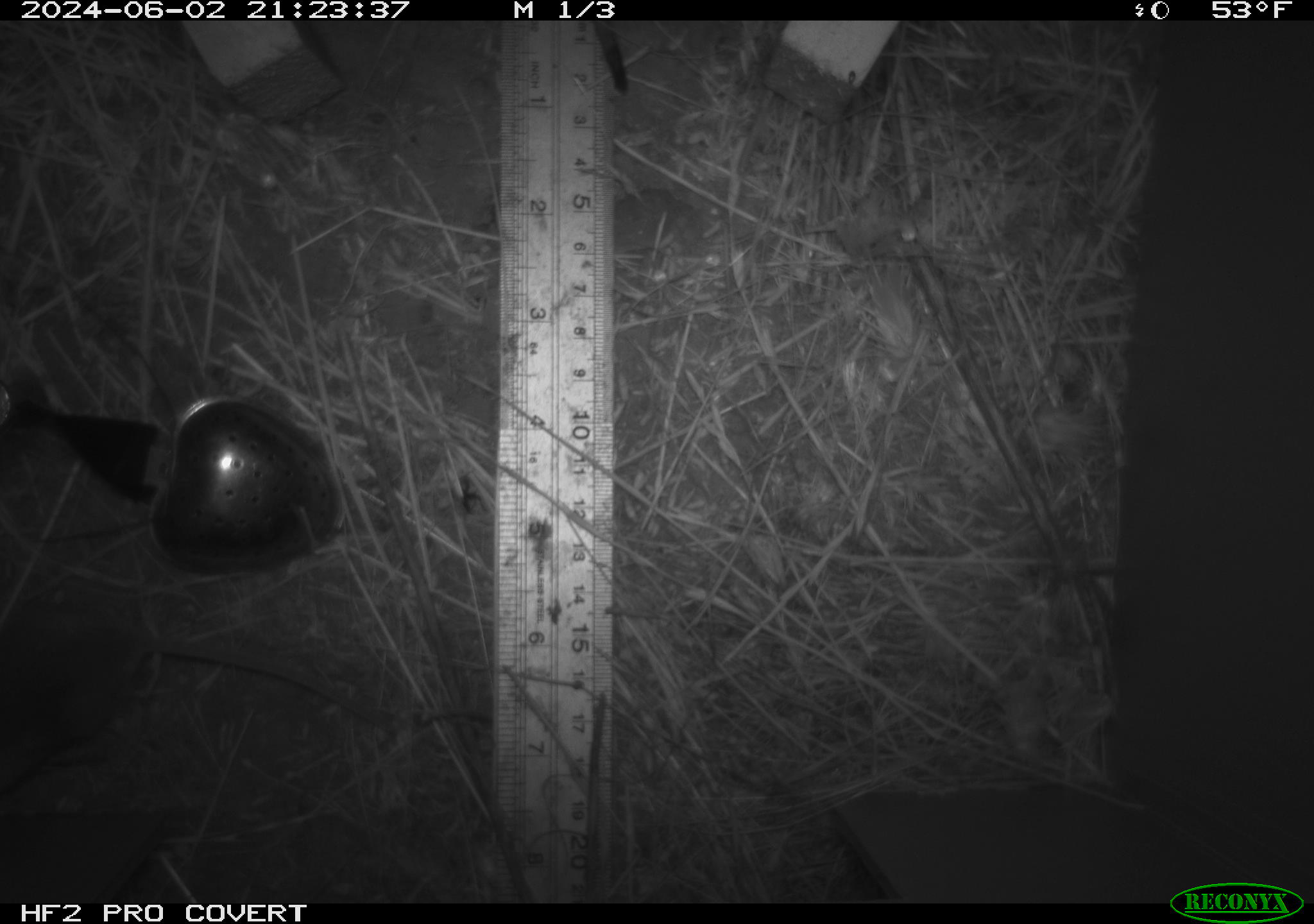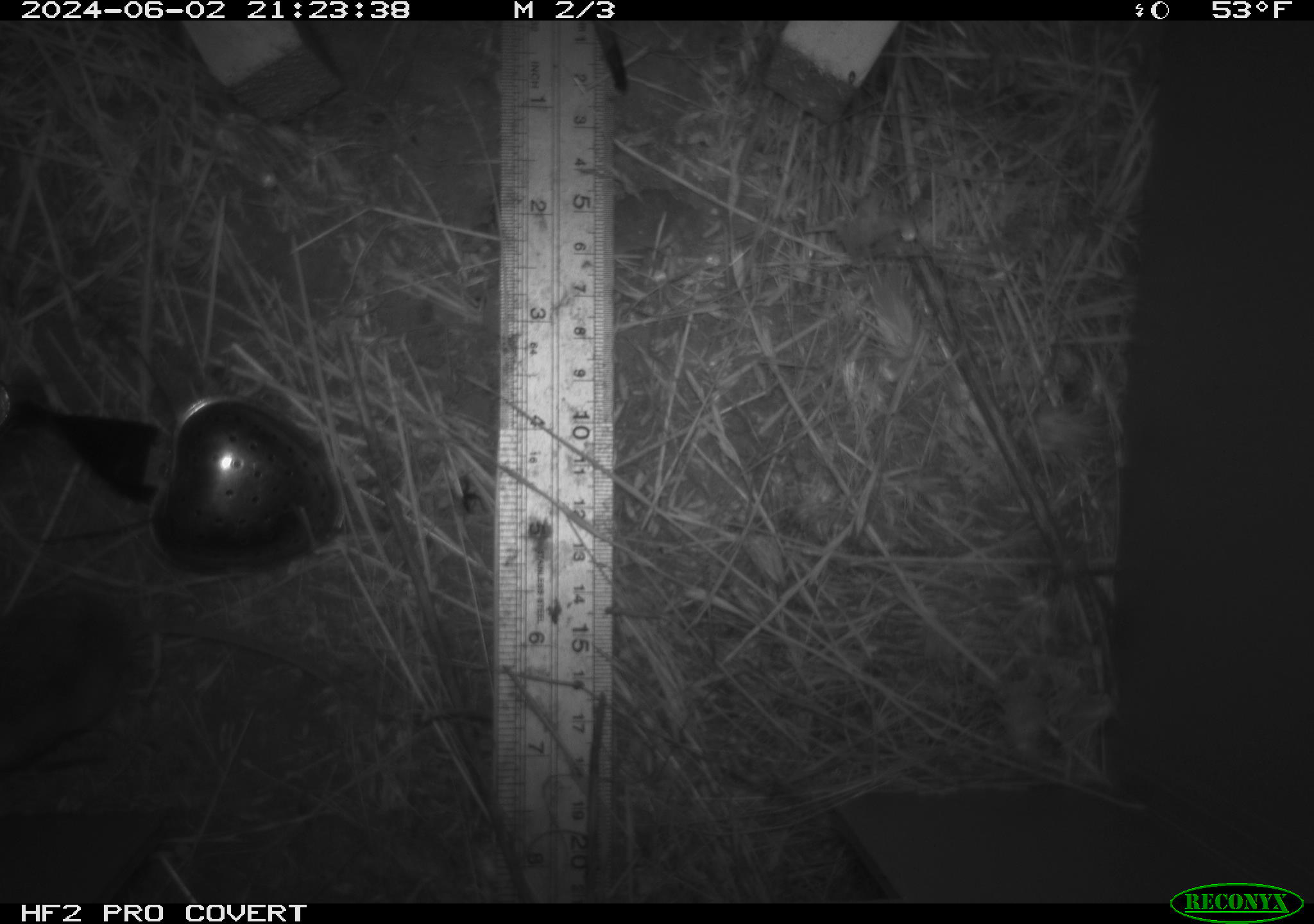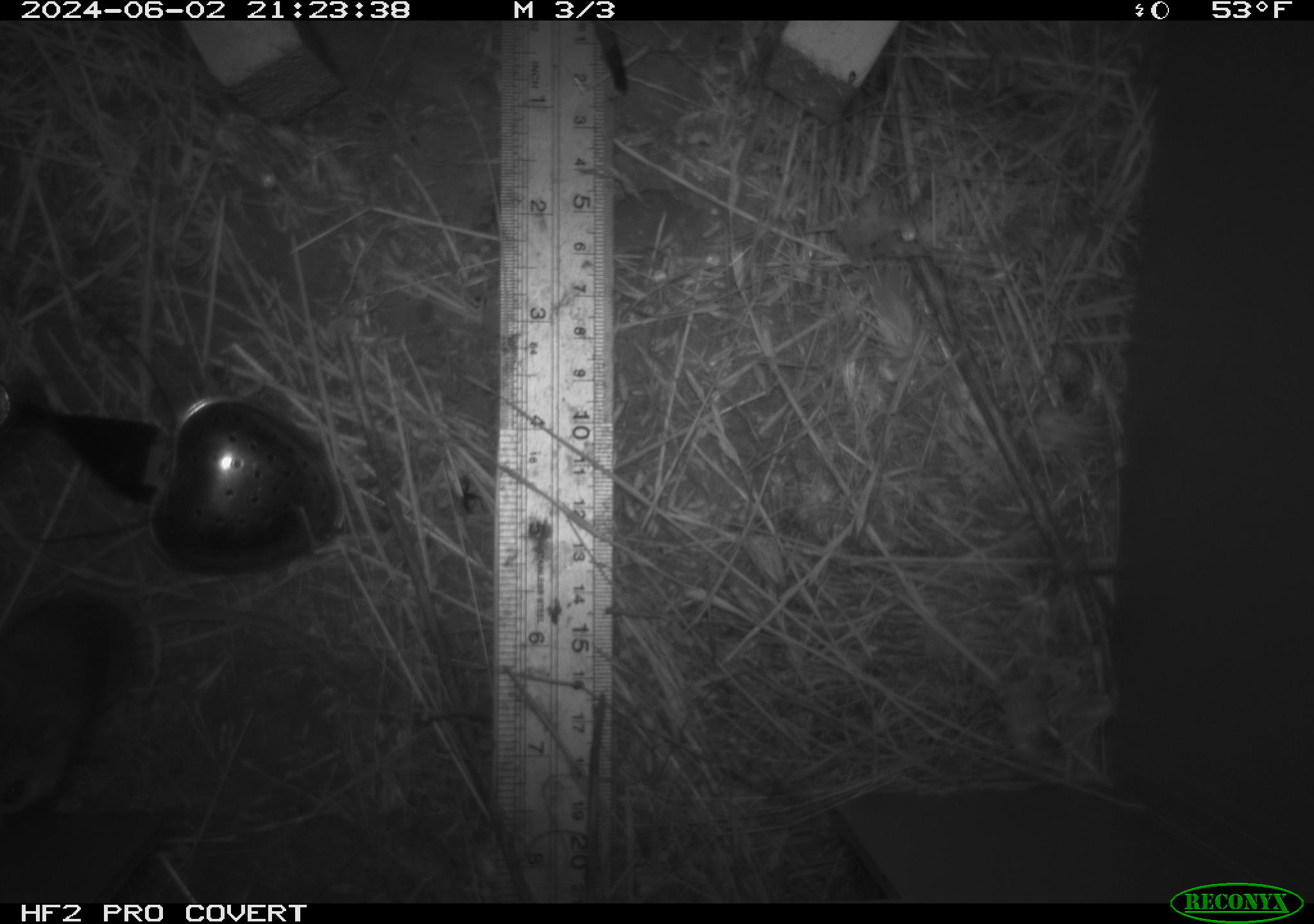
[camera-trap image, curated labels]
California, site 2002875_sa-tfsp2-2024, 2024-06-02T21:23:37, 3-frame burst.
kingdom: Animalia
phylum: Chordata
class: Mammalia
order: Rodentia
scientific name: Rodentia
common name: mouse species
Mouse species (Rodentia).